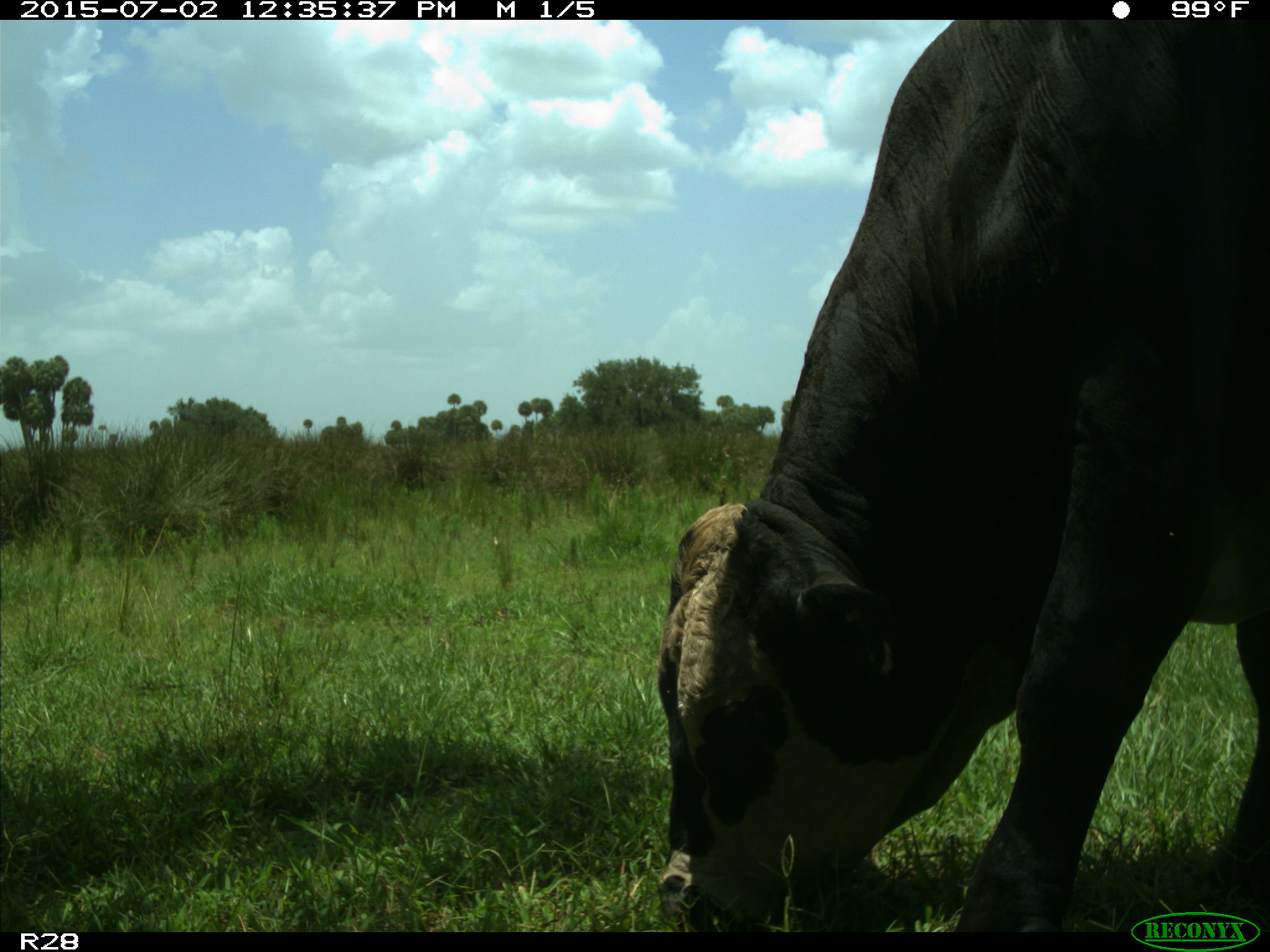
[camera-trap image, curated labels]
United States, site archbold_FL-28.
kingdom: Animalia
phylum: Chordata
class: Mammalia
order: Artiodactyla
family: Bovidae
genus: Bos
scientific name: Bos taurus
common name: domestic cow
Bos taurus (domestic cow).